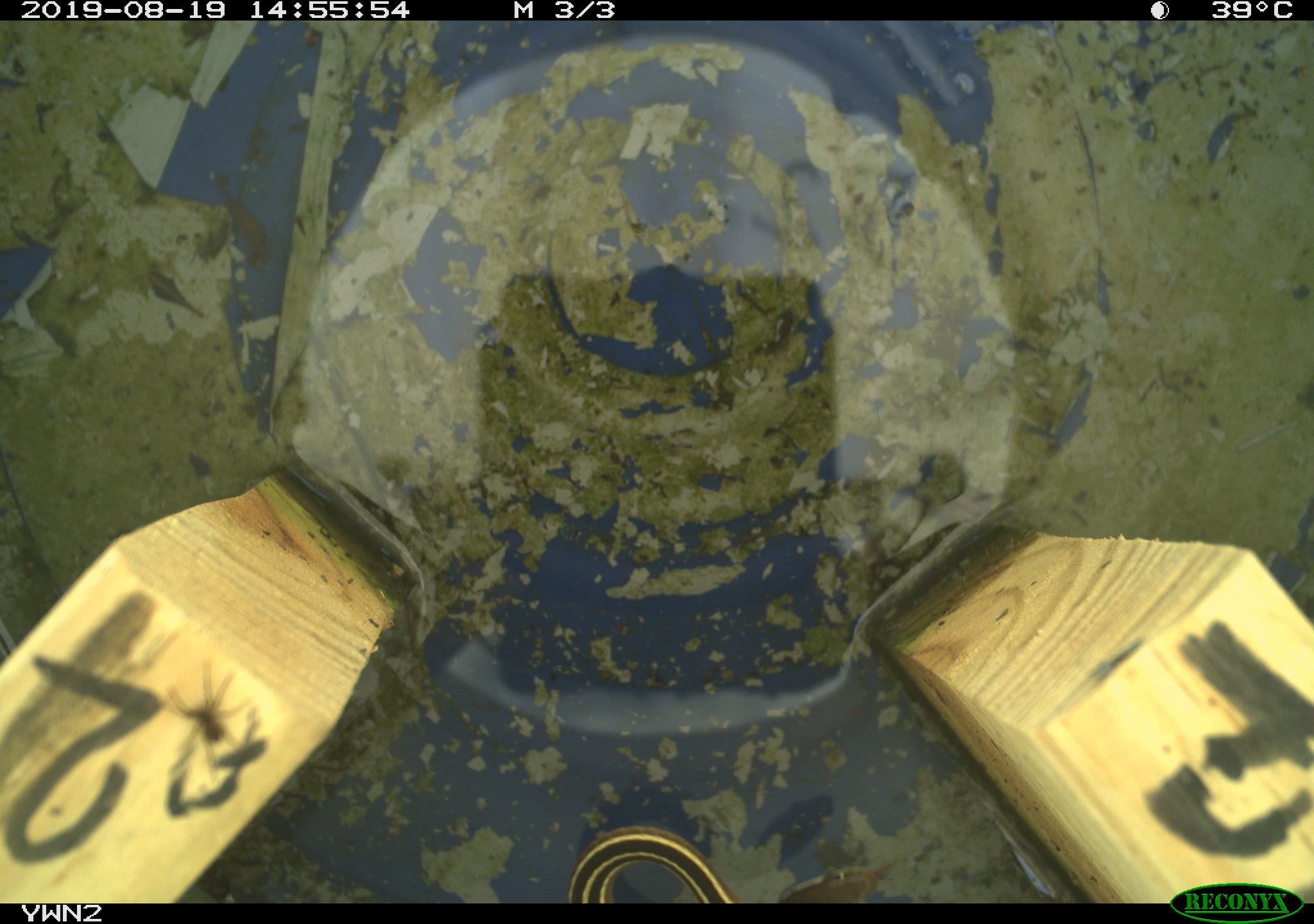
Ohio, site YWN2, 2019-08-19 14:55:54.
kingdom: Animalia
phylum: Chordata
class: Reptilia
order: Squamata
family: Colubridae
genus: Thamnophis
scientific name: Thamnophis saurita saurita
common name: eastern ribbon snake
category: eastern ribbonsnake